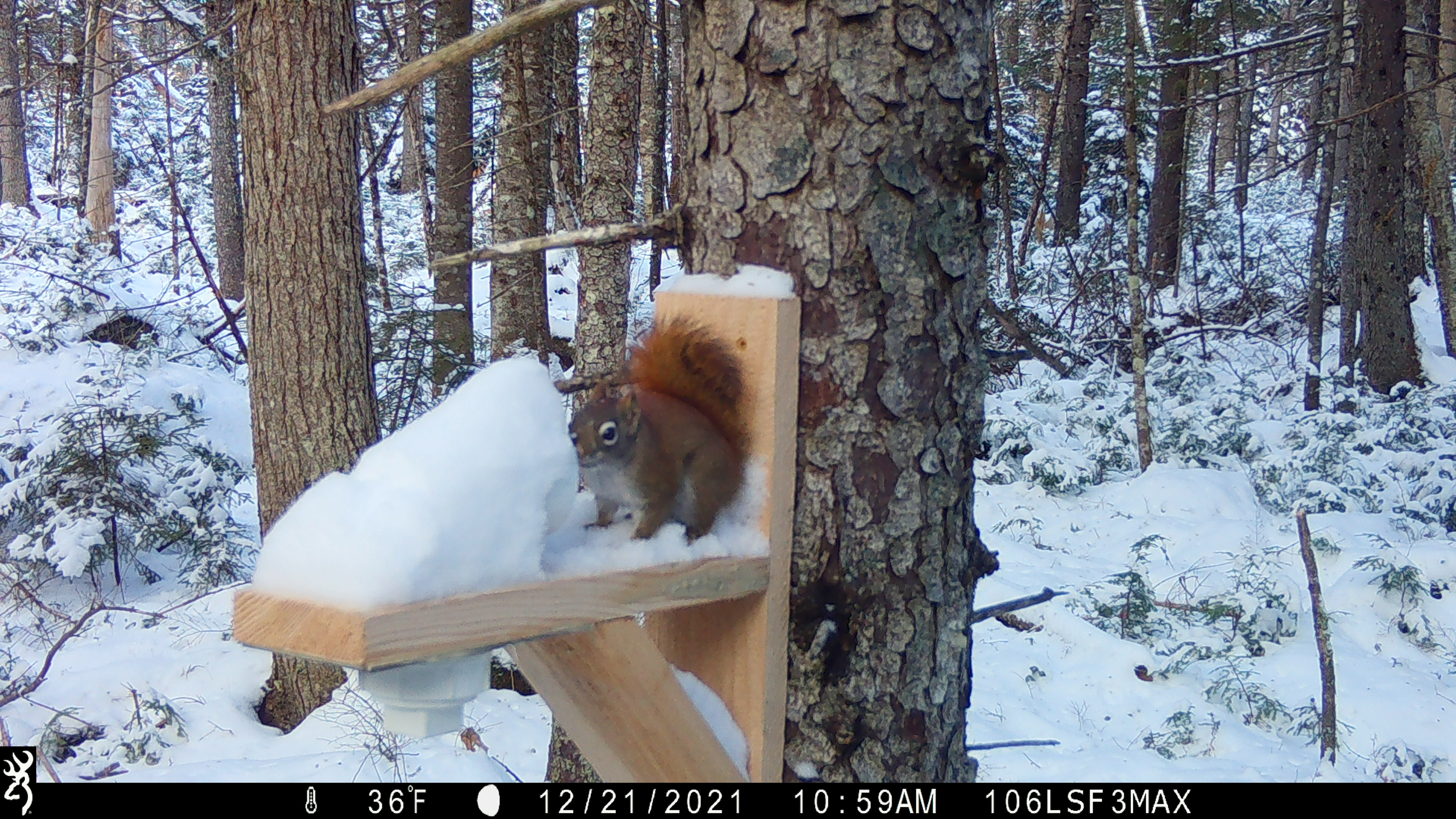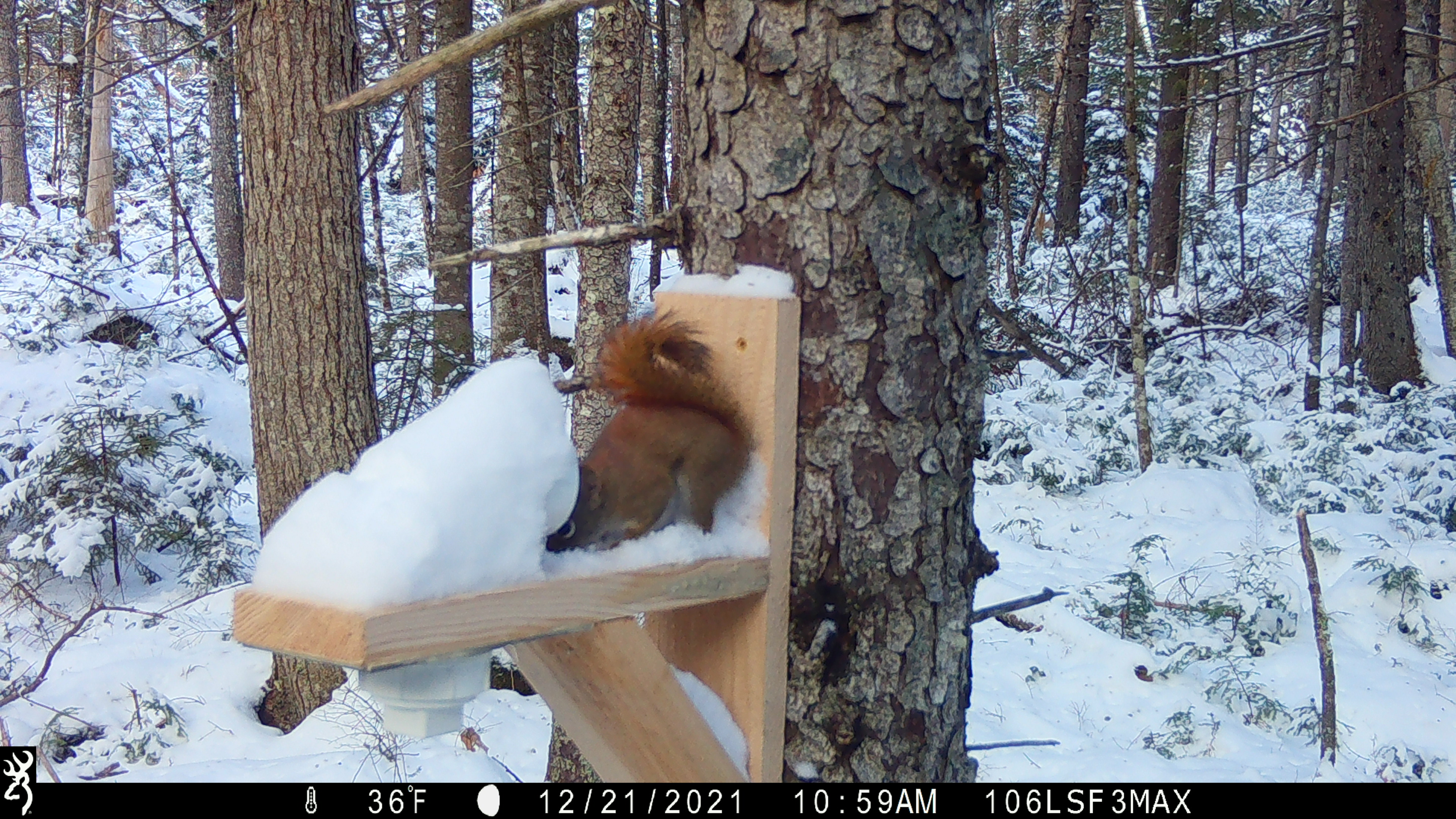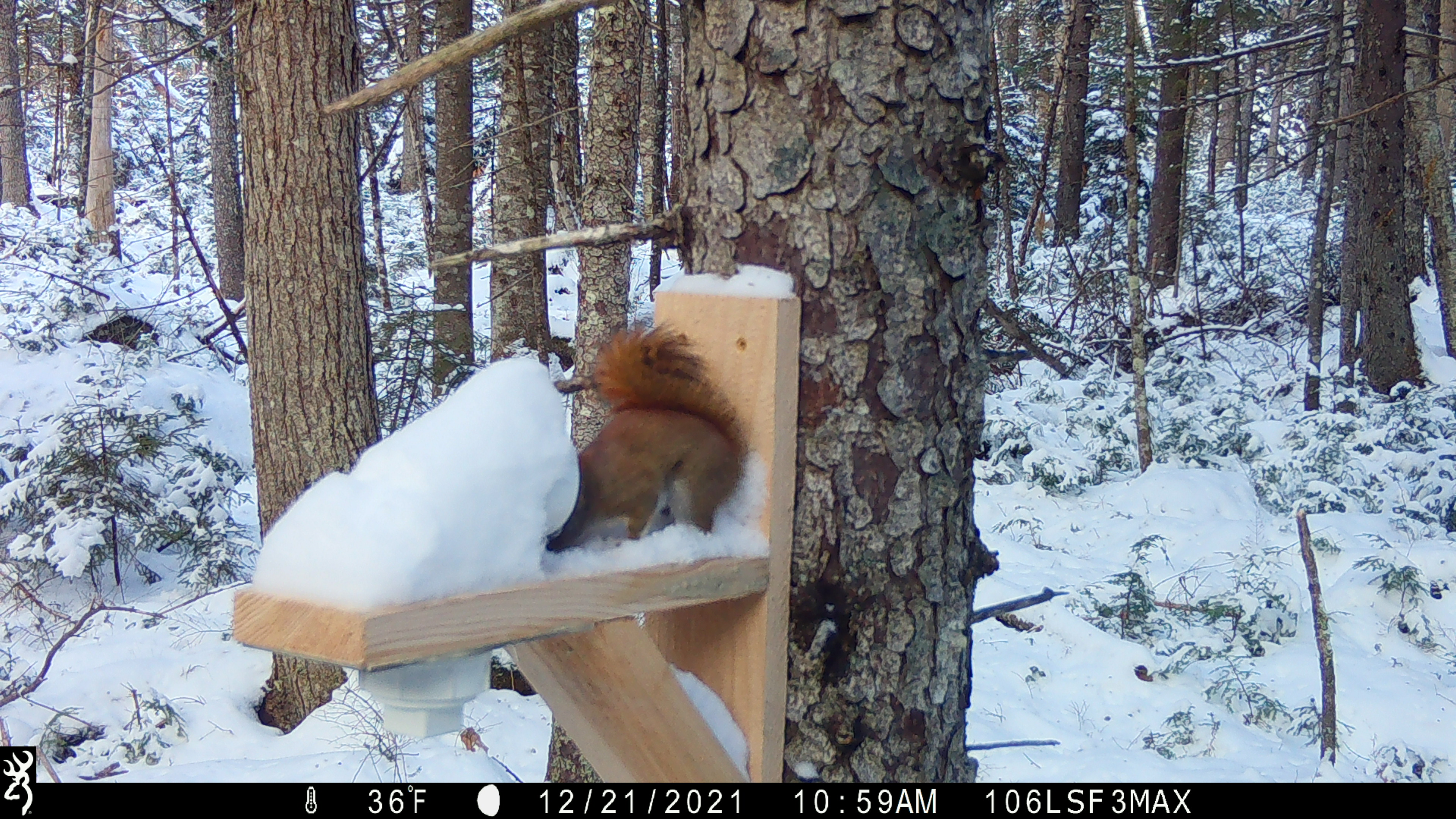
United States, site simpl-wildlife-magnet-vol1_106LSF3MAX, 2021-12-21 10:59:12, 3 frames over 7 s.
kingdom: Animalia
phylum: Chordata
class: Mammalia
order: Rodentia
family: Sciuridae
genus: Tamiasciurus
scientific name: Tamiasciurus hudsonicus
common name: red squirrel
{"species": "red squirrel (Tamiasciurus hudsonicus)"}